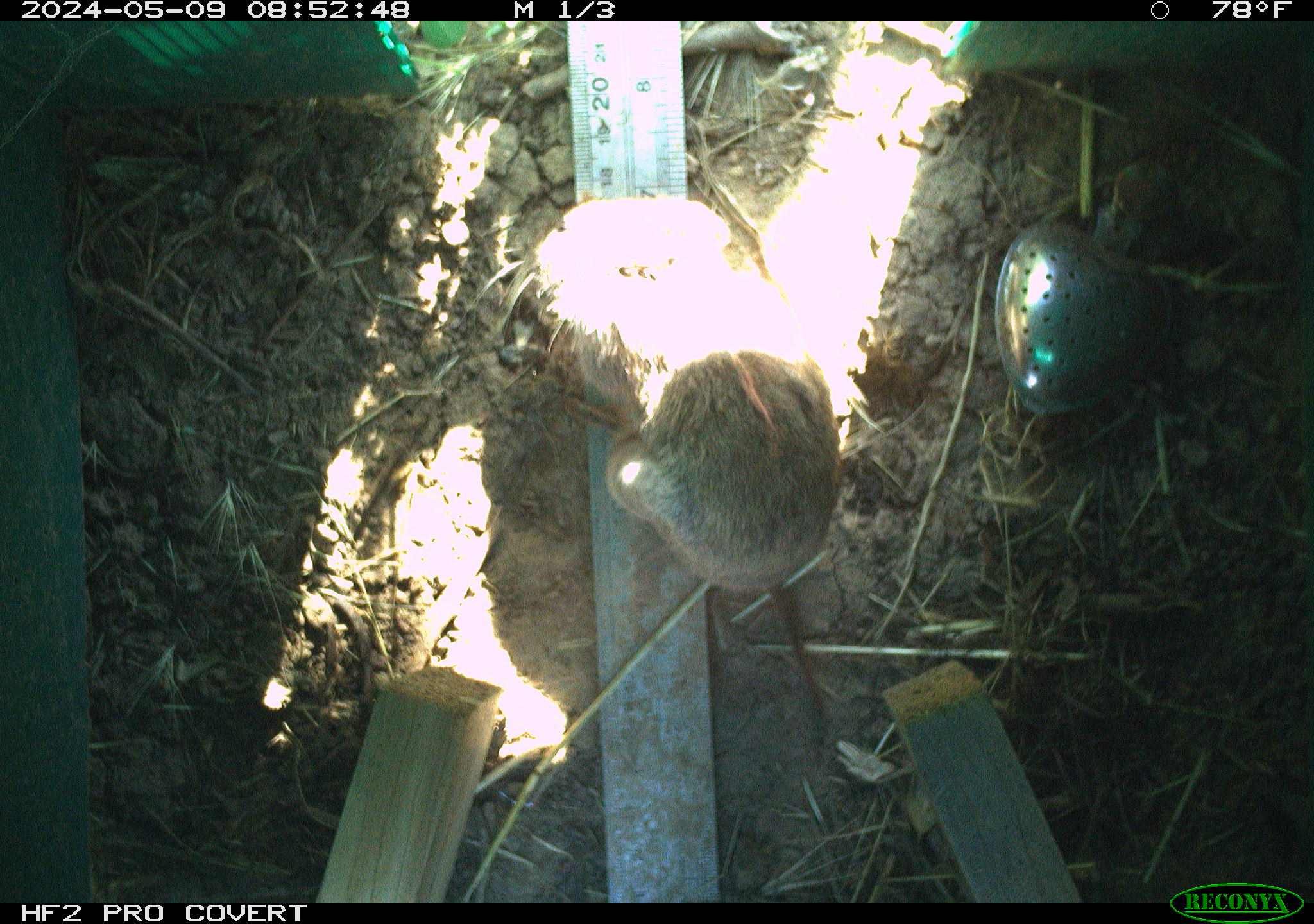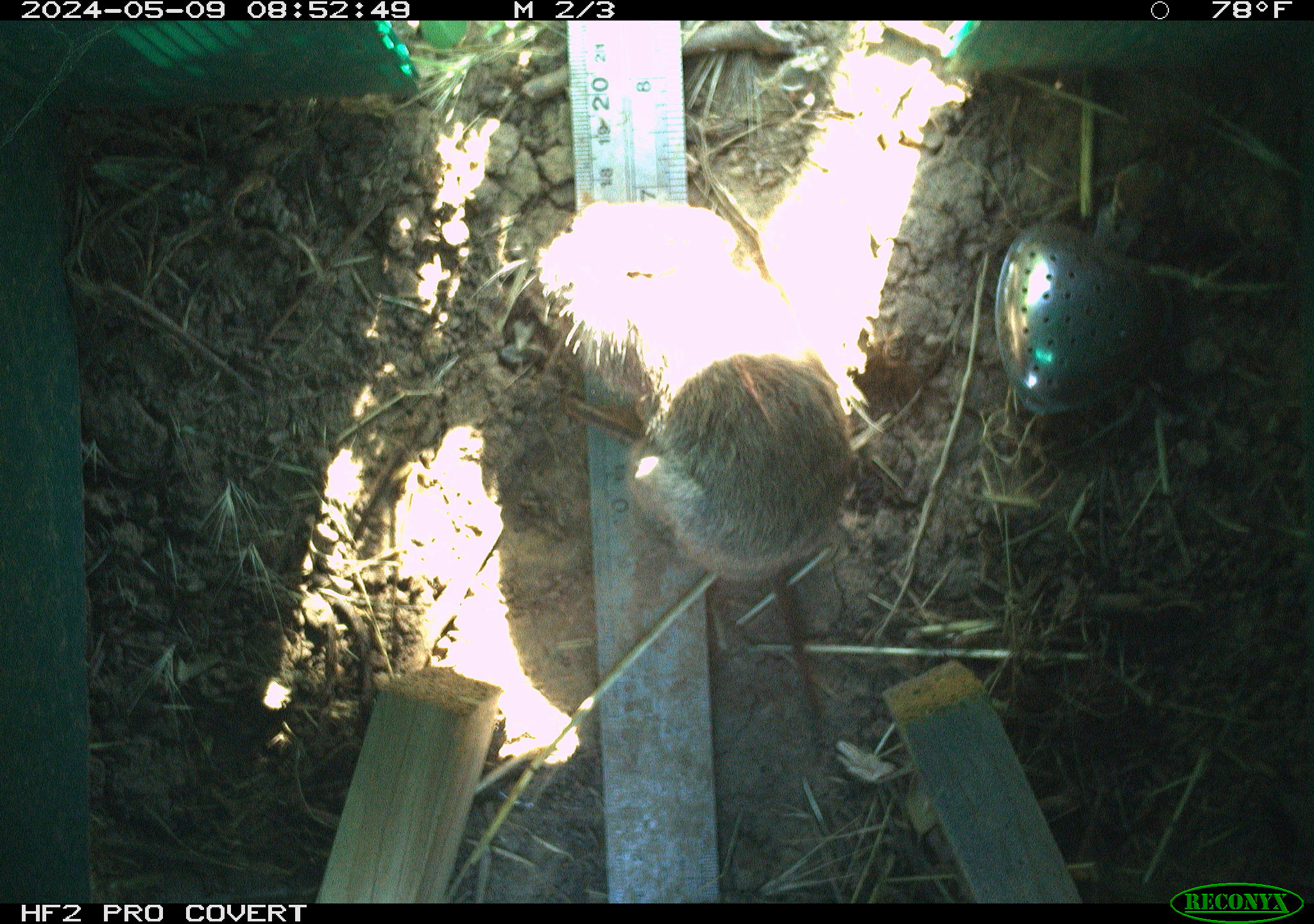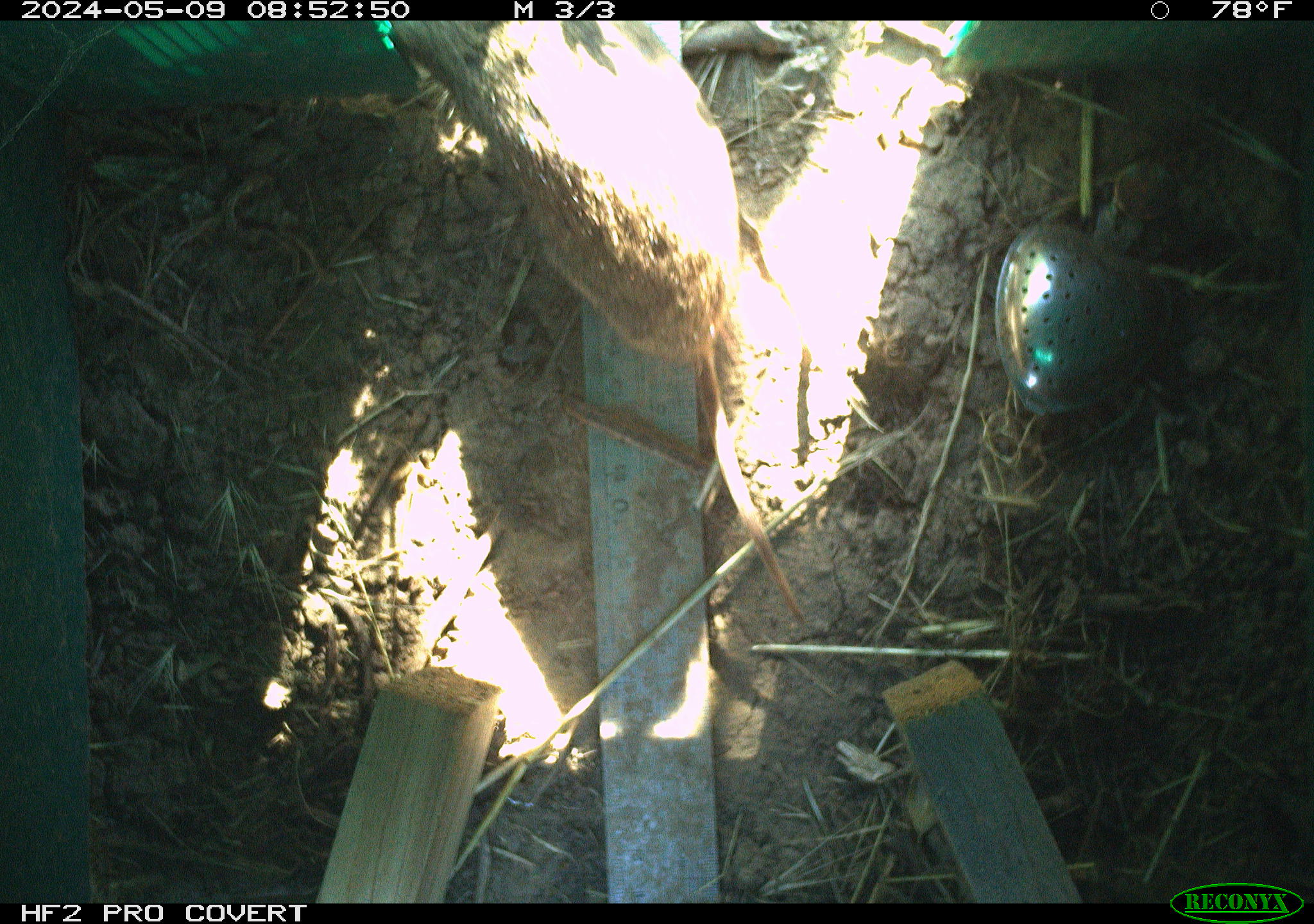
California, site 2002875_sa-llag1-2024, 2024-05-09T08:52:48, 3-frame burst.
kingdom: Animalia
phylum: Chordata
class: Mammalia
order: Rodentia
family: Cricetidae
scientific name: Arvicolinae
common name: voles, lemmings, and muskrats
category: arvicolinae subfamily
Arvicolinae subfamily (voles, lemmings, and muskrats) (Arvicolinae).